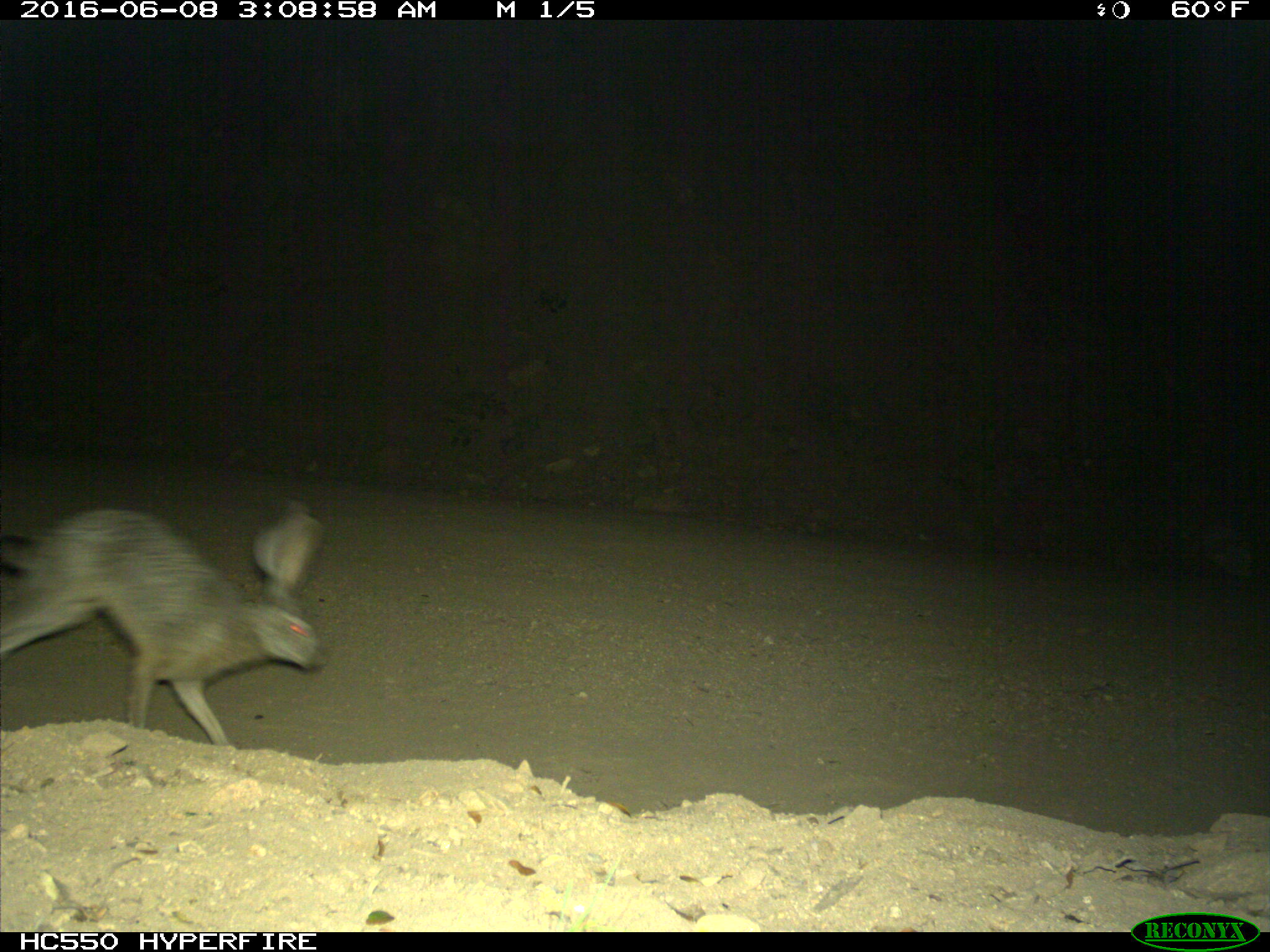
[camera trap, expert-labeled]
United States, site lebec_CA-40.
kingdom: Animalia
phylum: Chordata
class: Mammalia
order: Lagomorpha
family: Leporidae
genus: Lepus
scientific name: Lepus californicus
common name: black-tailed jackrabbit